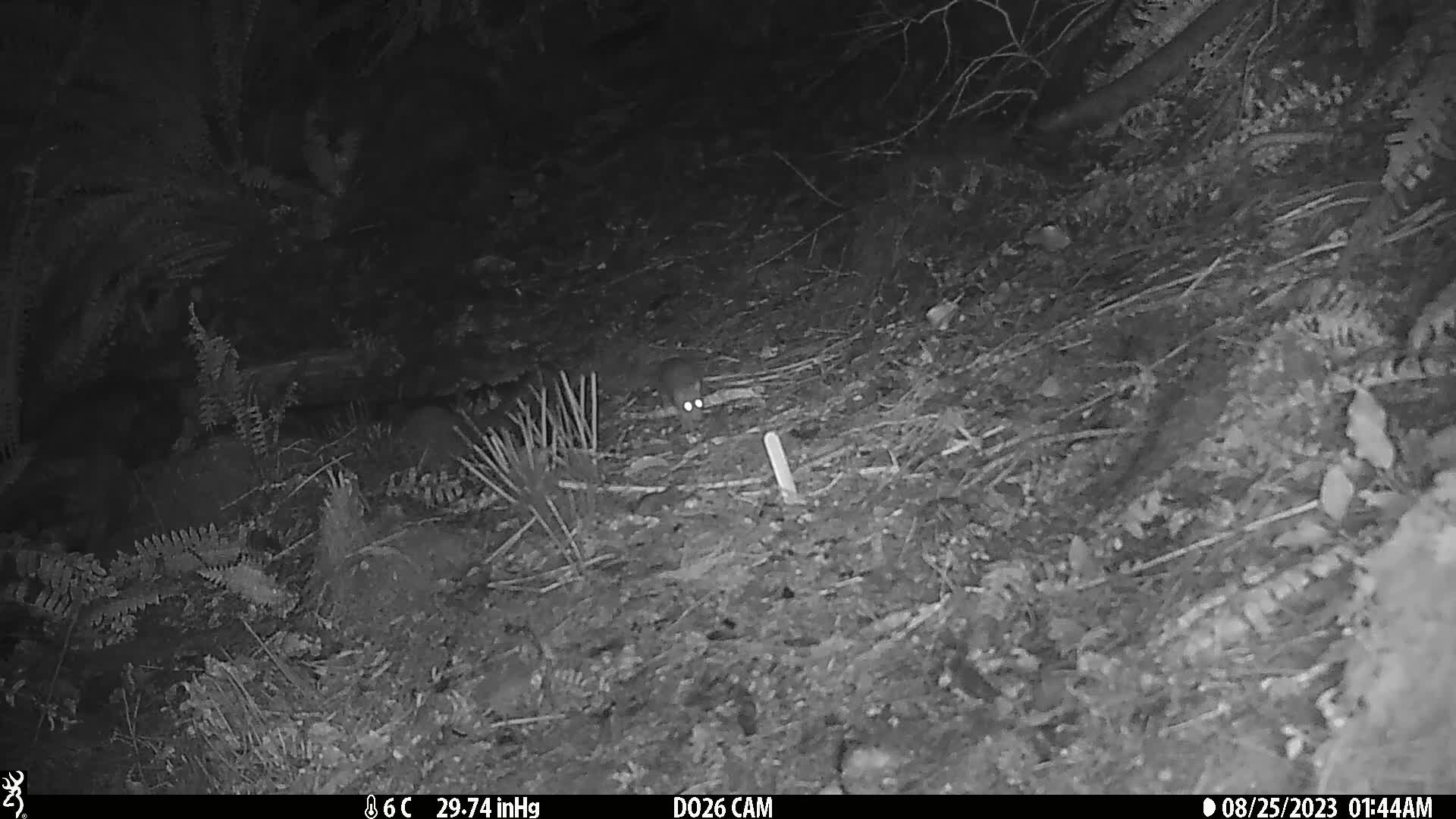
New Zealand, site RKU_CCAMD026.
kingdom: Animalia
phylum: Chordata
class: Mammalia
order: Rodentia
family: Muridae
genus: Rattus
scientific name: Rattus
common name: rat